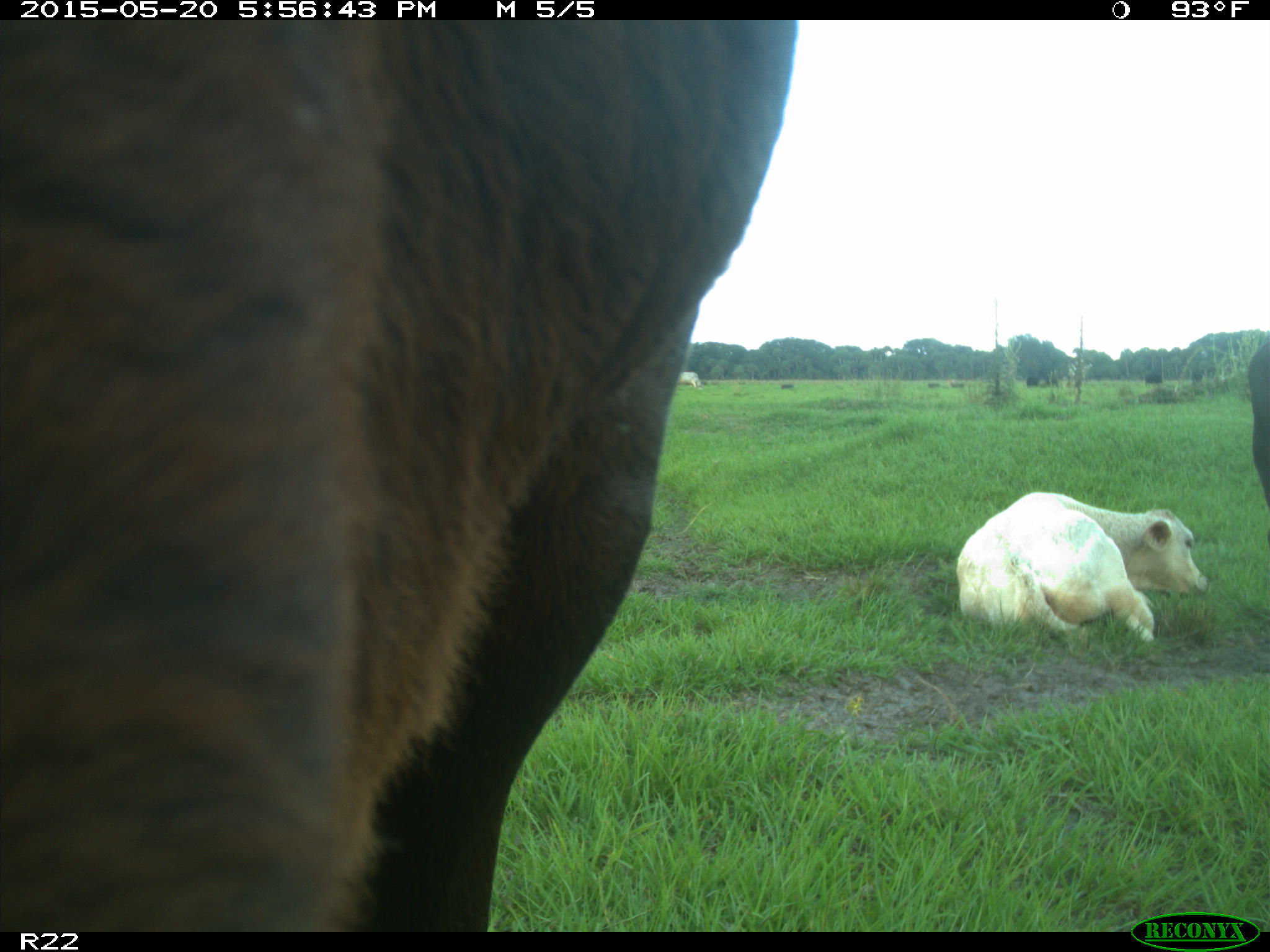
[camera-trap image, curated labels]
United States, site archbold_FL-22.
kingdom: Animalia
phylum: Chordata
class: Mammalia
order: Artiodactyla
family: Bovidae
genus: Bos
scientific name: Bos taurus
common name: domestic cow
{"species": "Bos taurus (domestic cow)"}